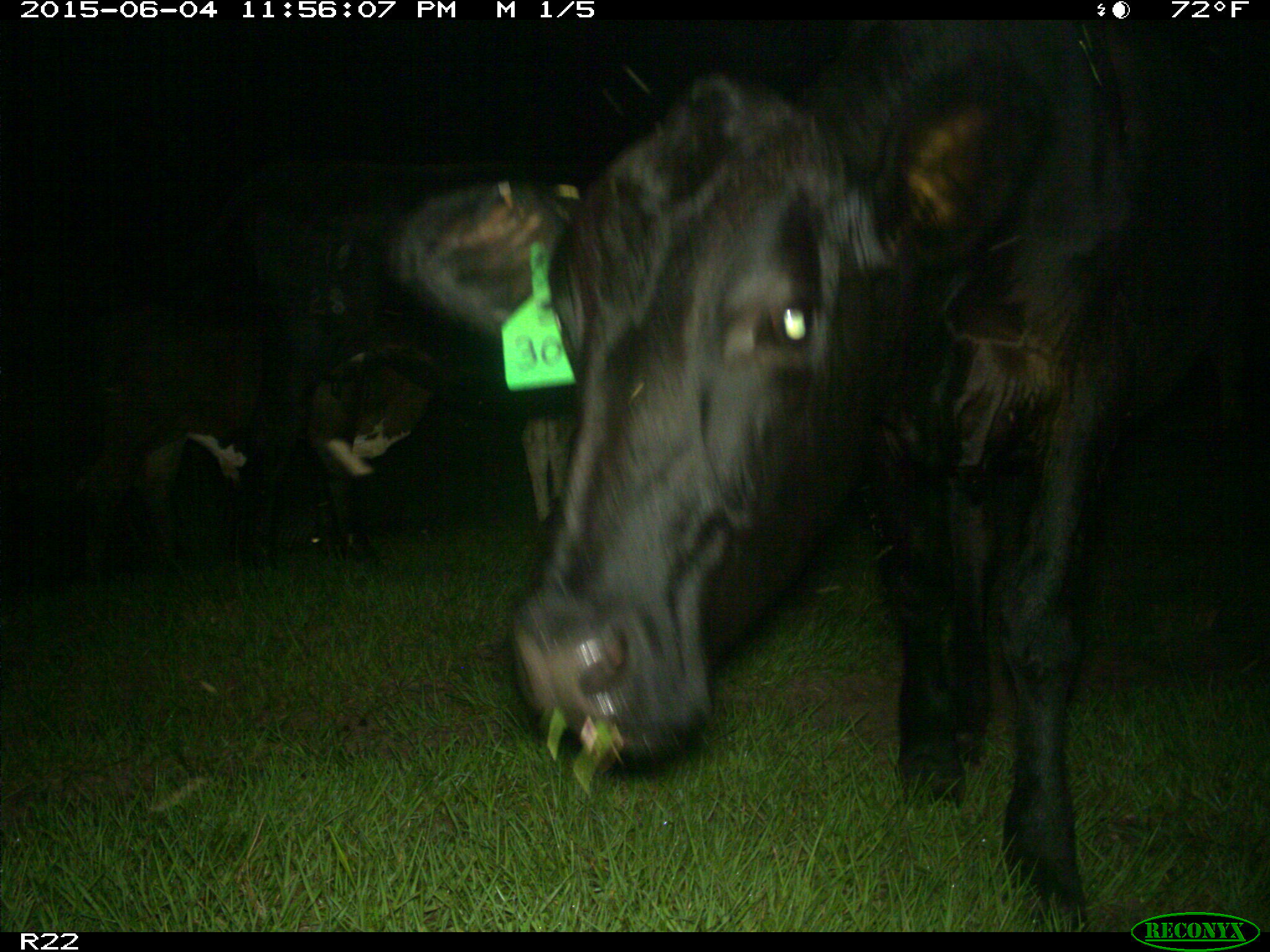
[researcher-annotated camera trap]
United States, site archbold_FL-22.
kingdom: Animalia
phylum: Chordata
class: Mammalia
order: Artiodactyla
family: Bovidae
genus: Bos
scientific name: Bos taurus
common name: domestic cow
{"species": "Bos taurus (domestic cow)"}